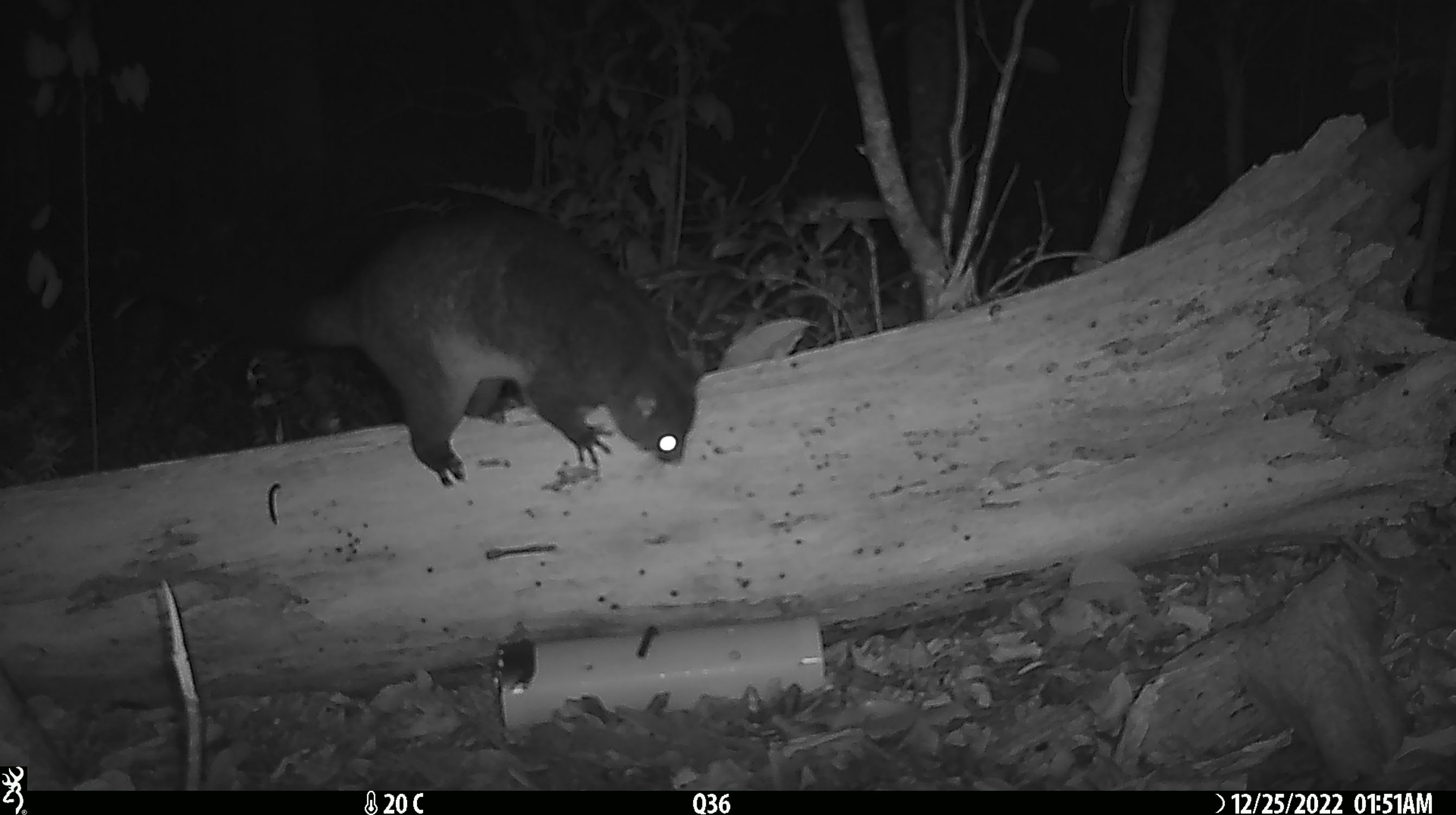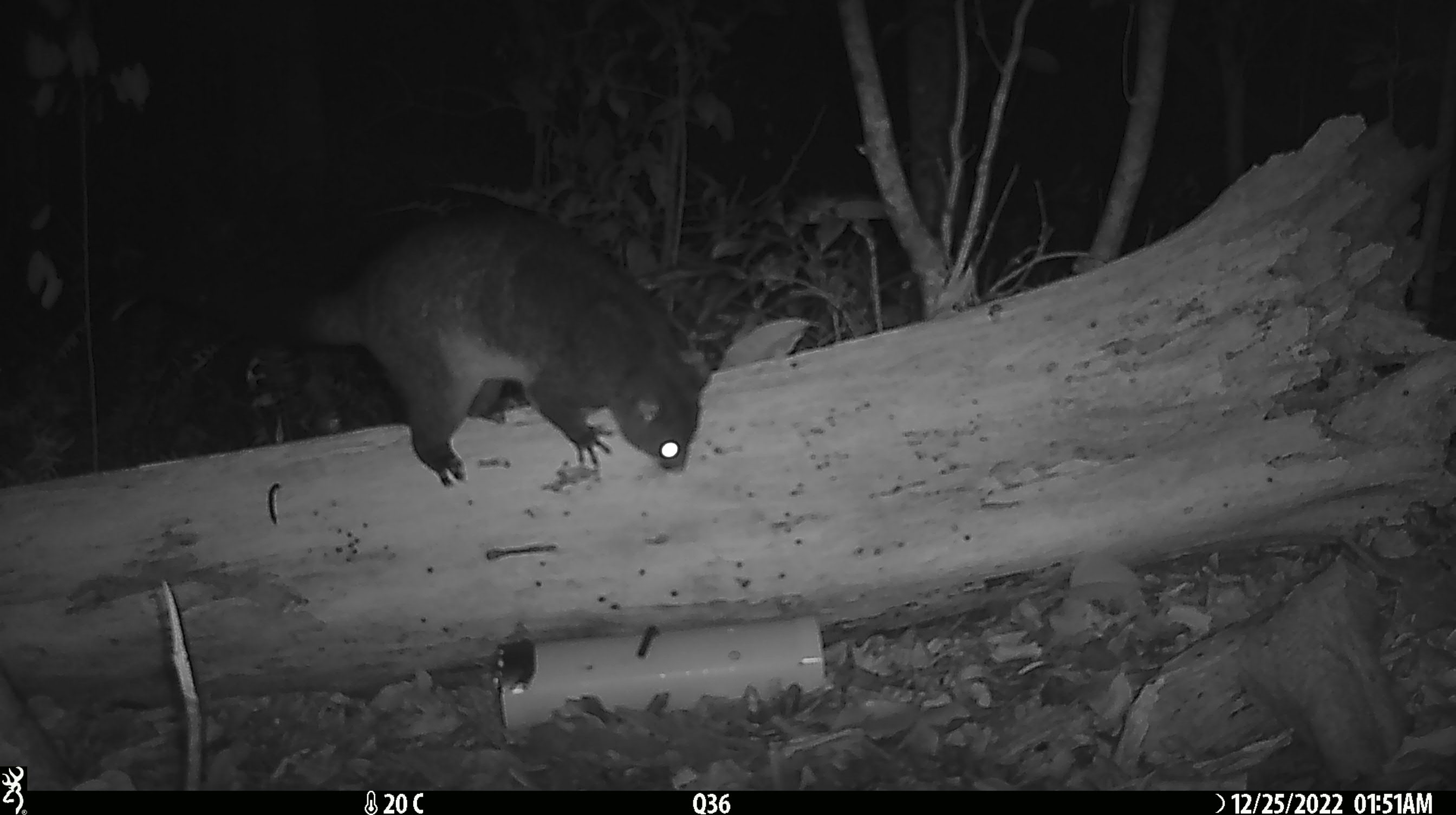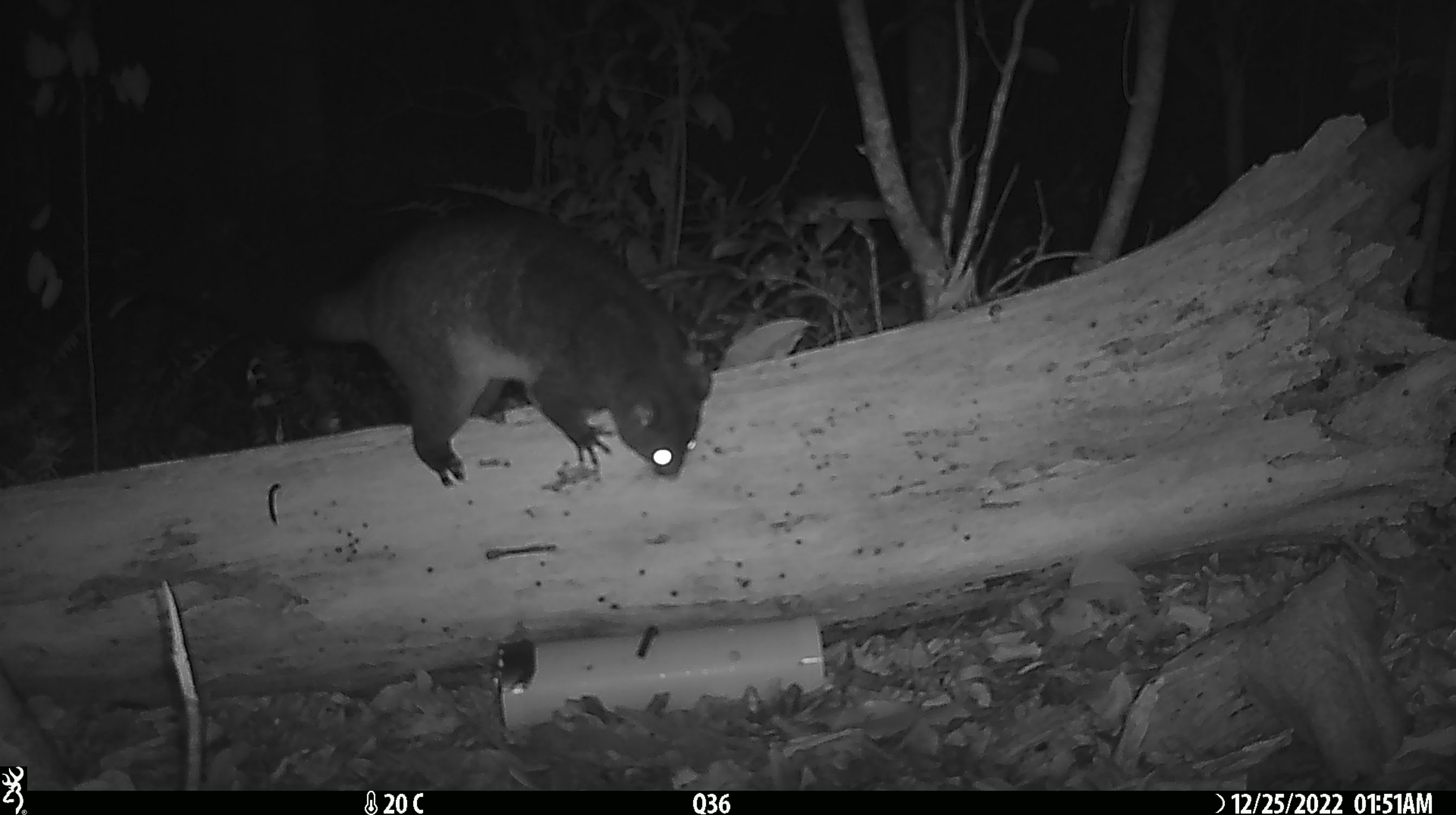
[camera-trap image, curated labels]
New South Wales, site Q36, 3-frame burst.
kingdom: Animalia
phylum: Chordata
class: Mammalia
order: Diprotodontia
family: Phalangeridae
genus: Trichosurus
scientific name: Trichosurus vulpecula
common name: common brushtail possum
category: possum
Possum (common brushtail possum) (Trichosurus vulpecula).